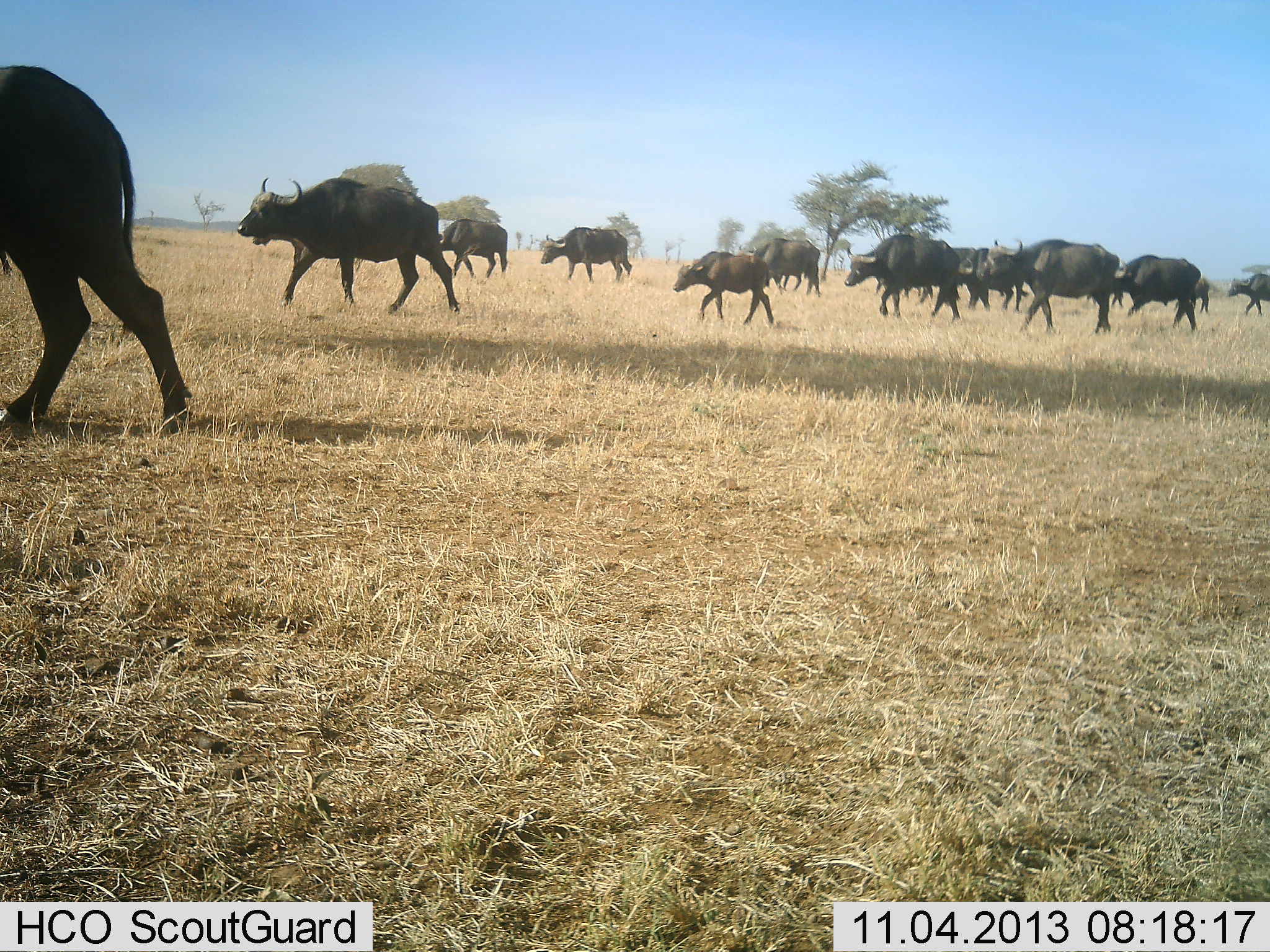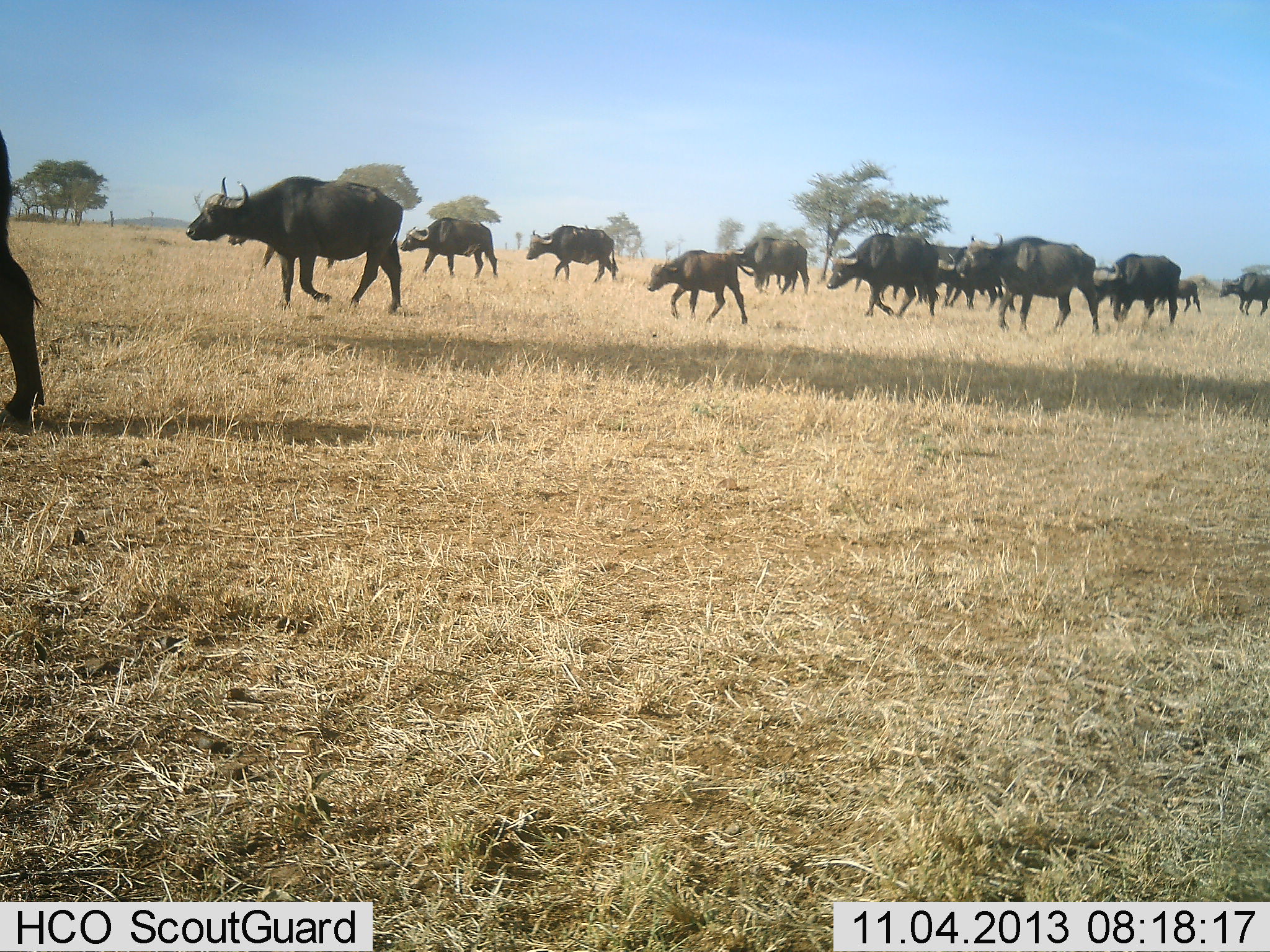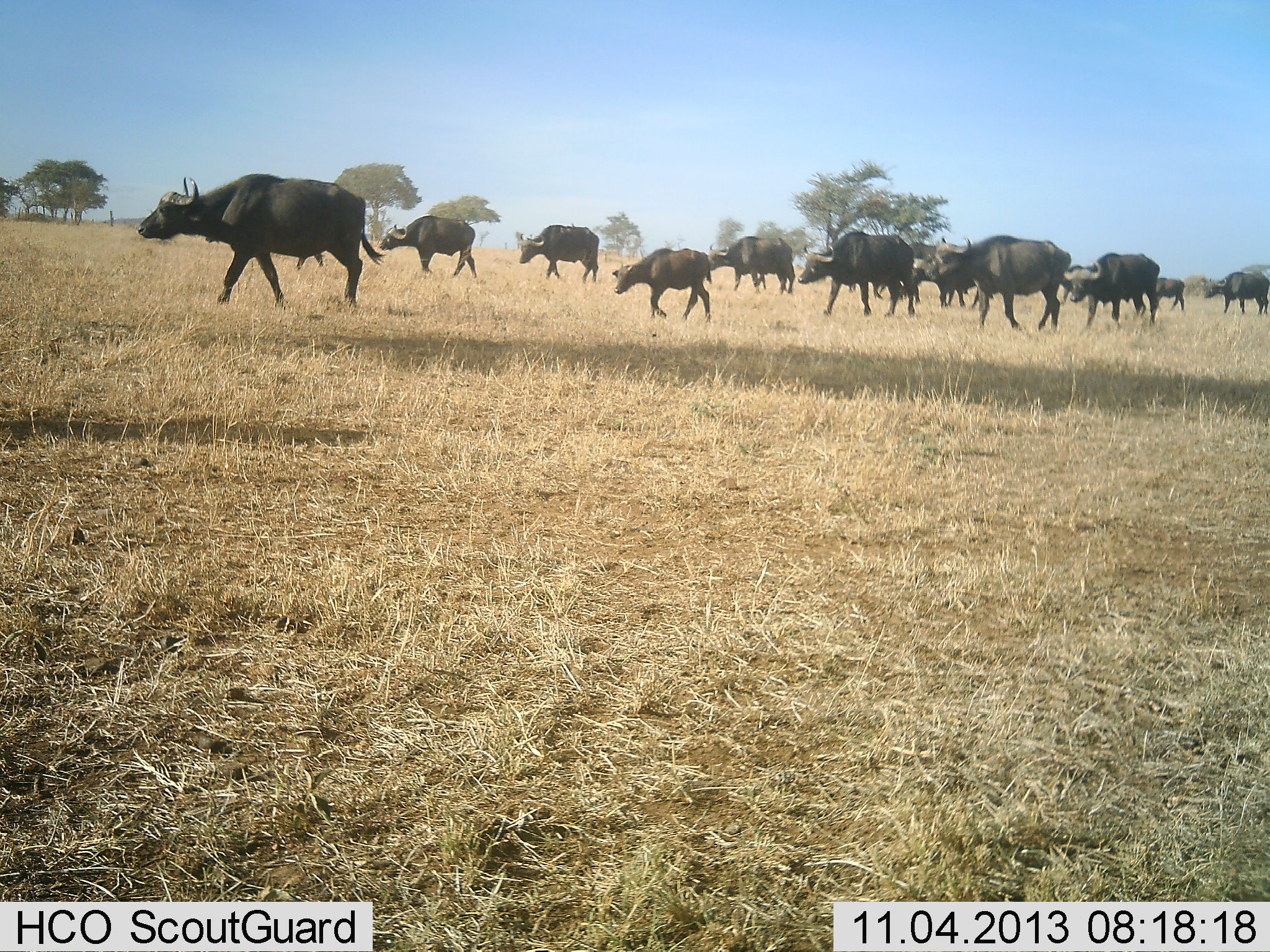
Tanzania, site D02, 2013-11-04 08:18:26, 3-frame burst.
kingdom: Animalia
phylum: Chordata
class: Mammalia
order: Artiodactyla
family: Bovidae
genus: Syncerus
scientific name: Syncerus caffer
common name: cape buffalo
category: buffalo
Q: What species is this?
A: Buffalo (cape buffalo) (Syncerus caffer).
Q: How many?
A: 11-50.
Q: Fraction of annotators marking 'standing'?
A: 0%.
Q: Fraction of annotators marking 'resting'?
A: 0%.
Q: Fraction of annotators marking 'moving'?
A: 100%.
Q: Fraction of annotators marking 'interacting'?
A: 0%.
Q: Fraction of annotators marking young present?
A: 60%.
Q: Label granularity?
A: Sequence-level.